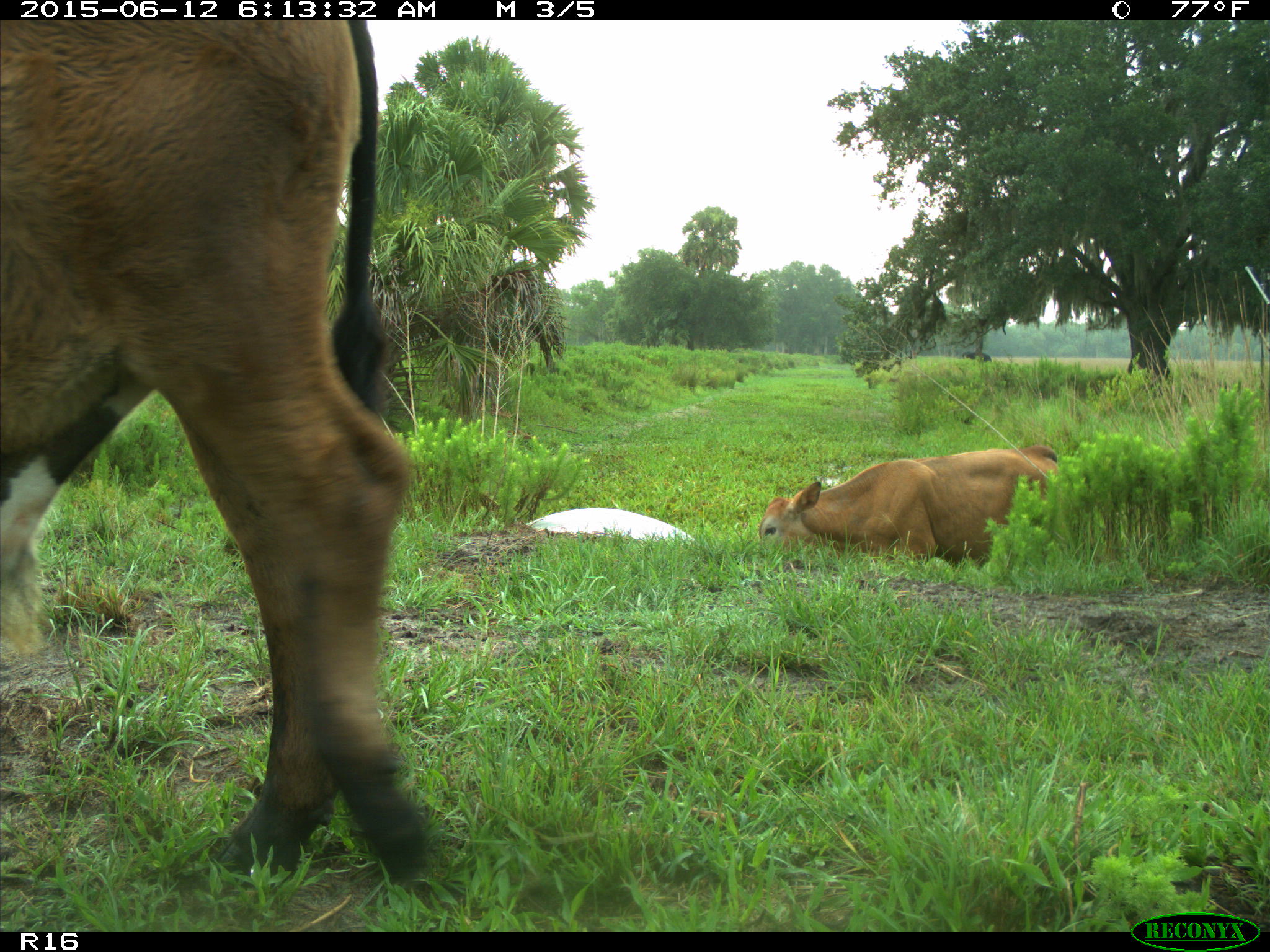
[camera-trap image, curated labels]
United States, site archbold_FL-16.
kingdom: Animalia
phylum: Chordata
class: Mammalia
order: Artiodactyla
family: Bovidae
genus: Bos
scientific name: Bos taurus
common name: domestic cow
Bos taurus (domestic cow).